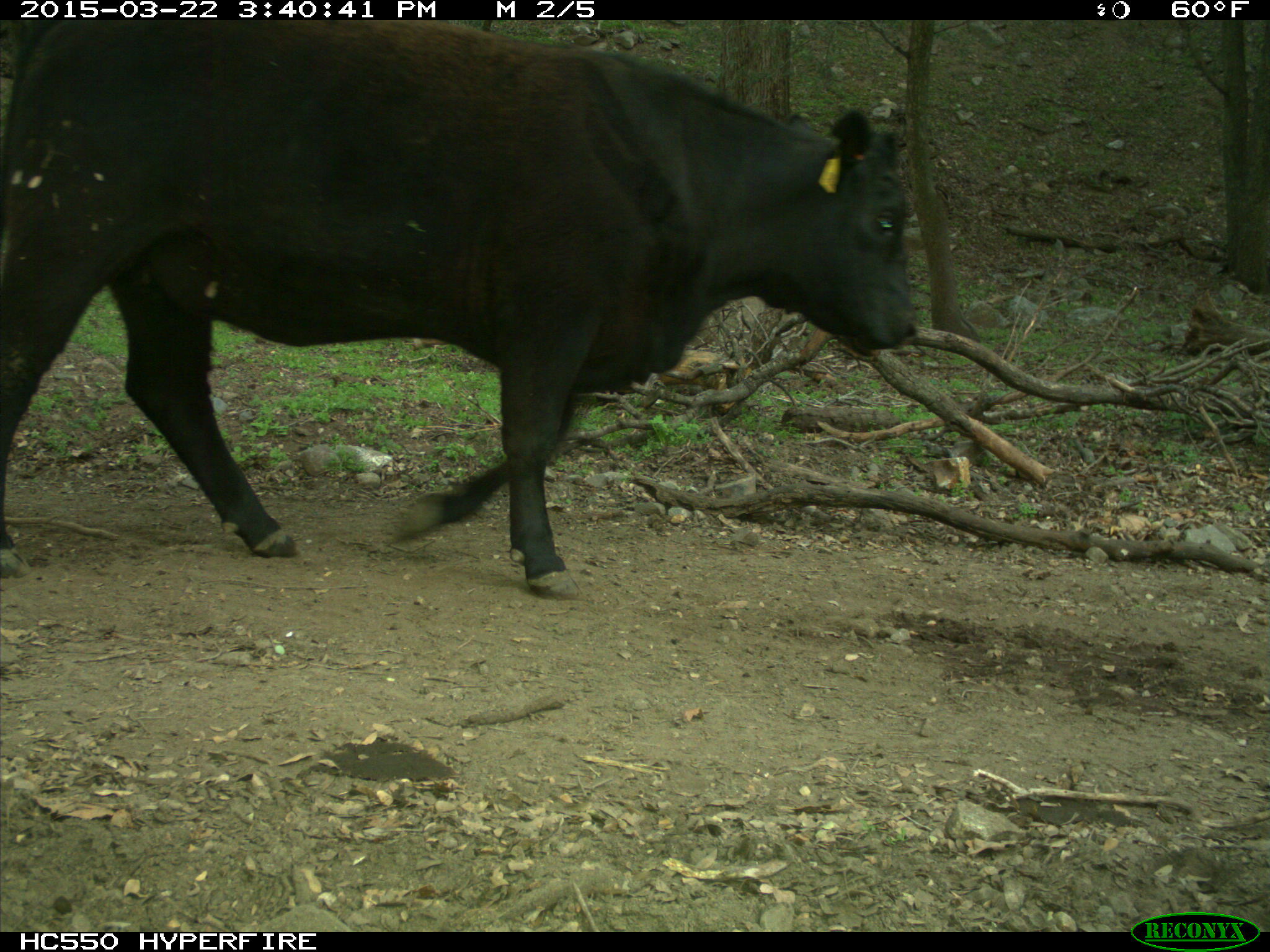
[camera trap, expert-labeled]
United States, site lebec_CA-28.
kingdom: Animalia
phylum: Chordata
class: Mammalia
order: Artiodactyla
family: Bovidae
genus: Bos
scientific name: Bos taurus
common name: domestic cow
Bos taurus (domestic cow).